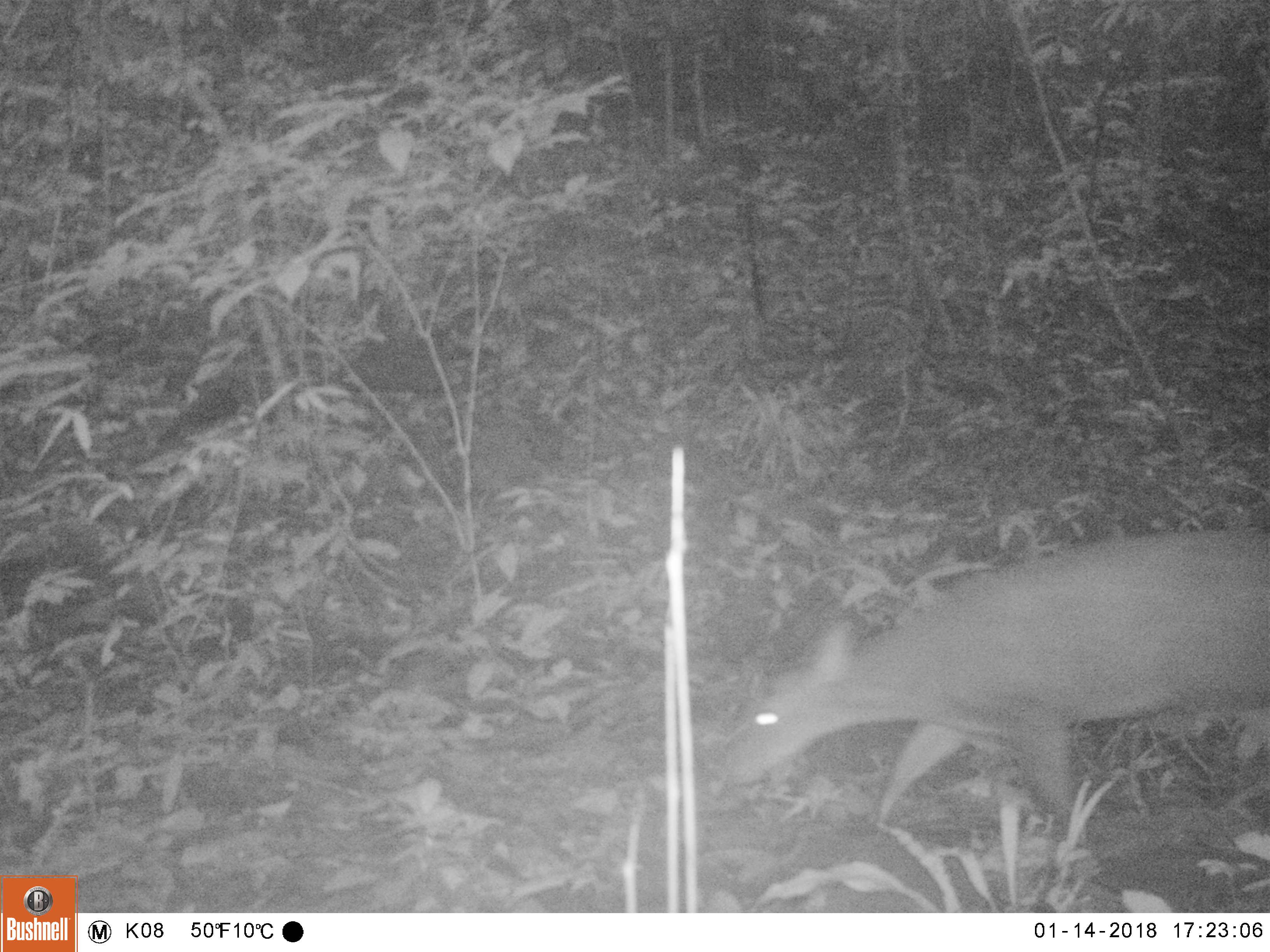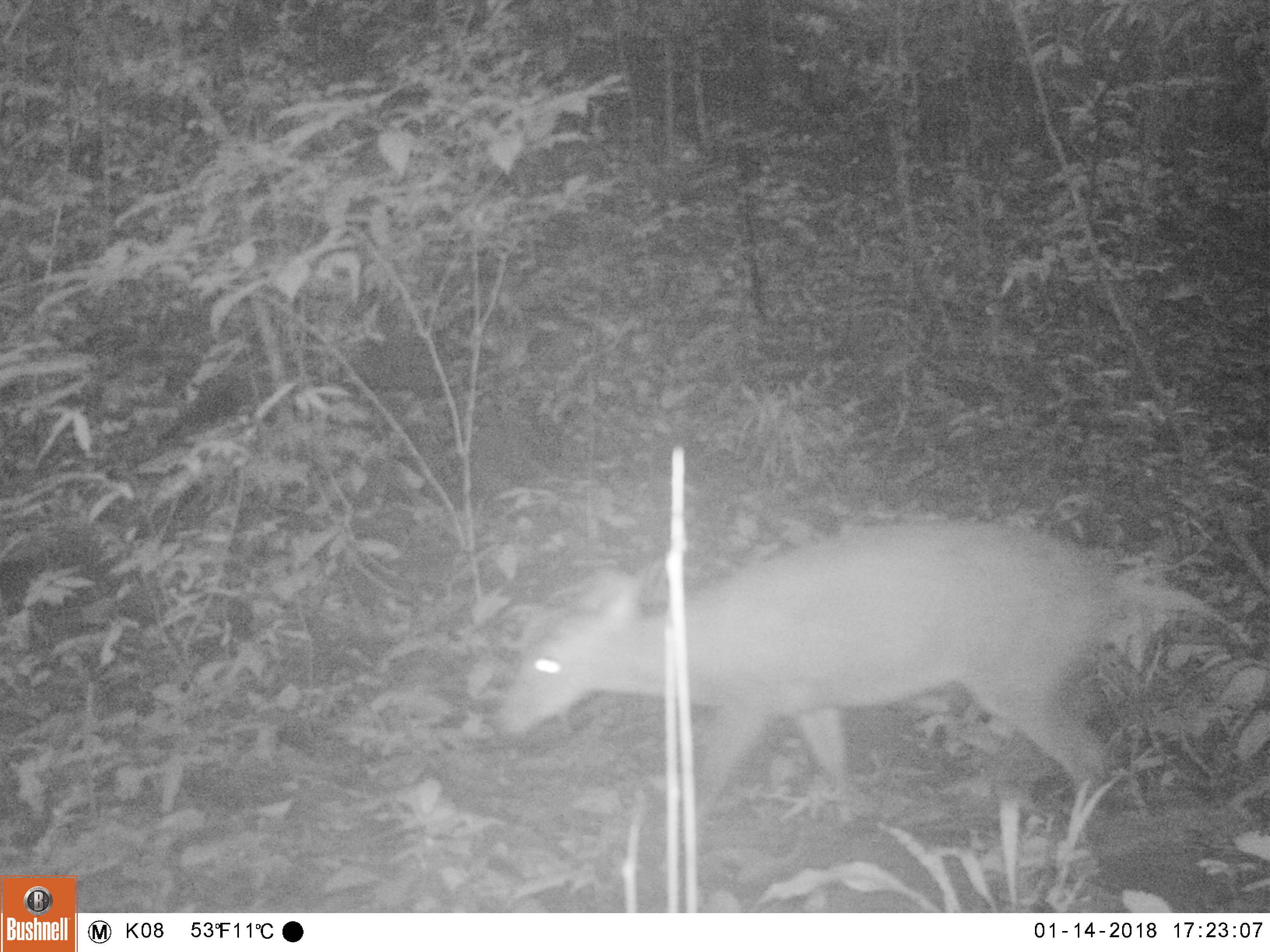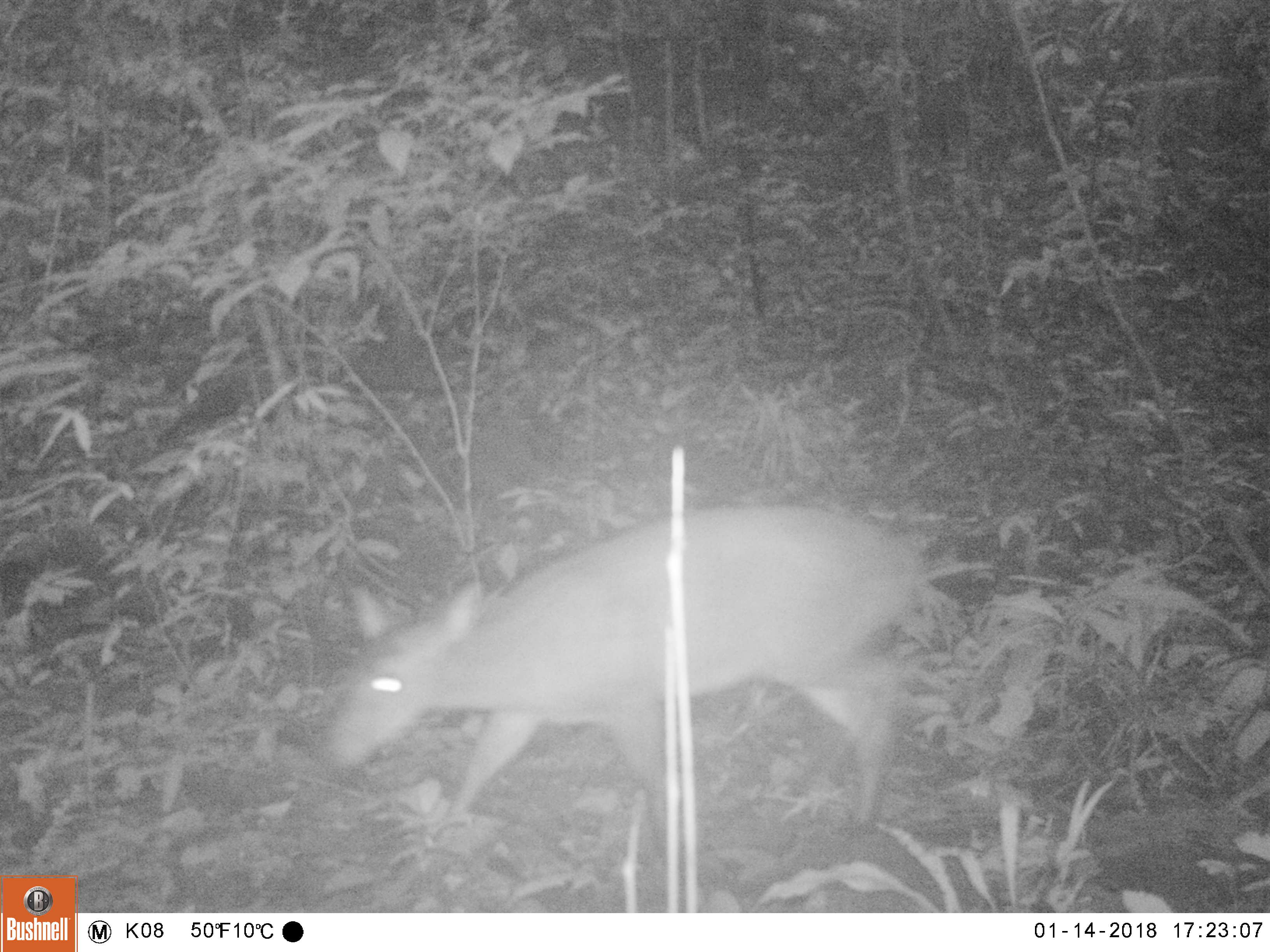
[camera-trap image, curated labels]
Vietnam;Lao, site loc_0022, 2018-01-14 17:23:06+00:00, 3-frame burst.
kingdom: Animalia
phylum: Chordata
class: Mammalia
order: Artiodactyla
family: Cervidae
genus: Muntiacus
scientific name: Muntiacus vuquangensis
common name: large-antlered muntjac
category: large antlered muntjac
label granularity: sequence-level